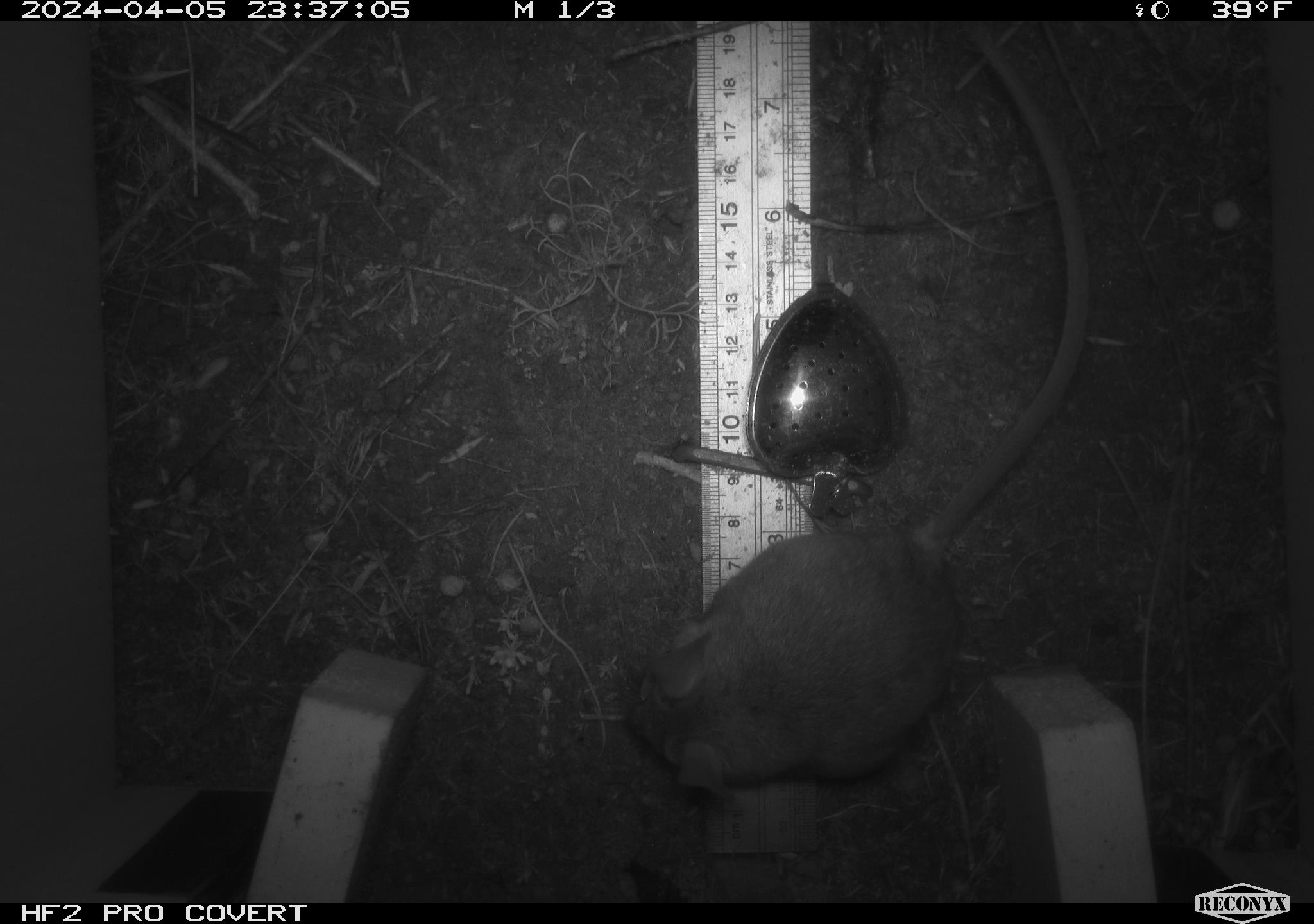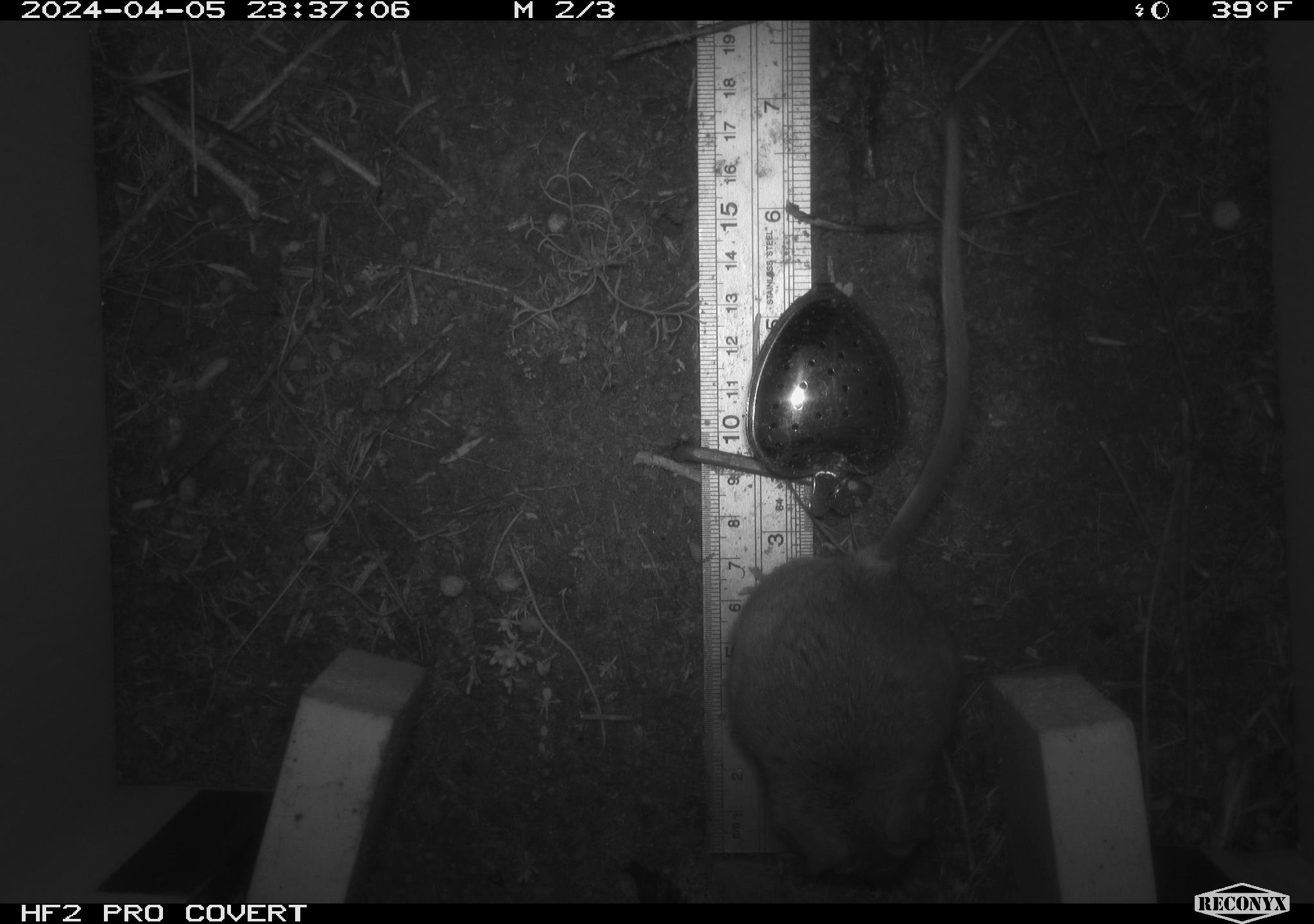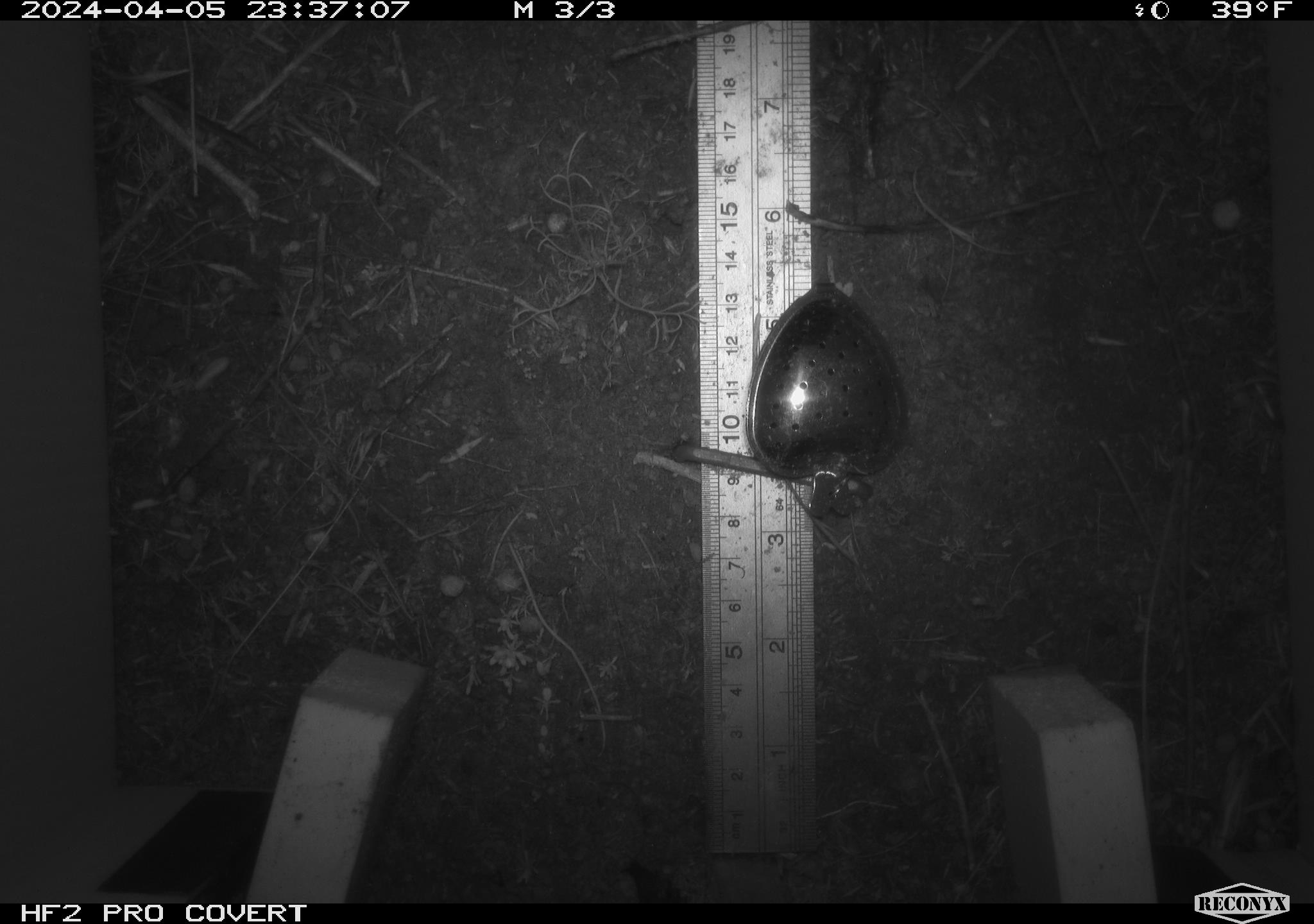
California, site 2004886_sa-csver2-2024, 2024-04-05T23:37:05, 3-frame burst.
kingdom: Animalia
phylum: Chordata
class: Mammalia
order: Rodentia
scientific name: Rodentia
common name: rodent